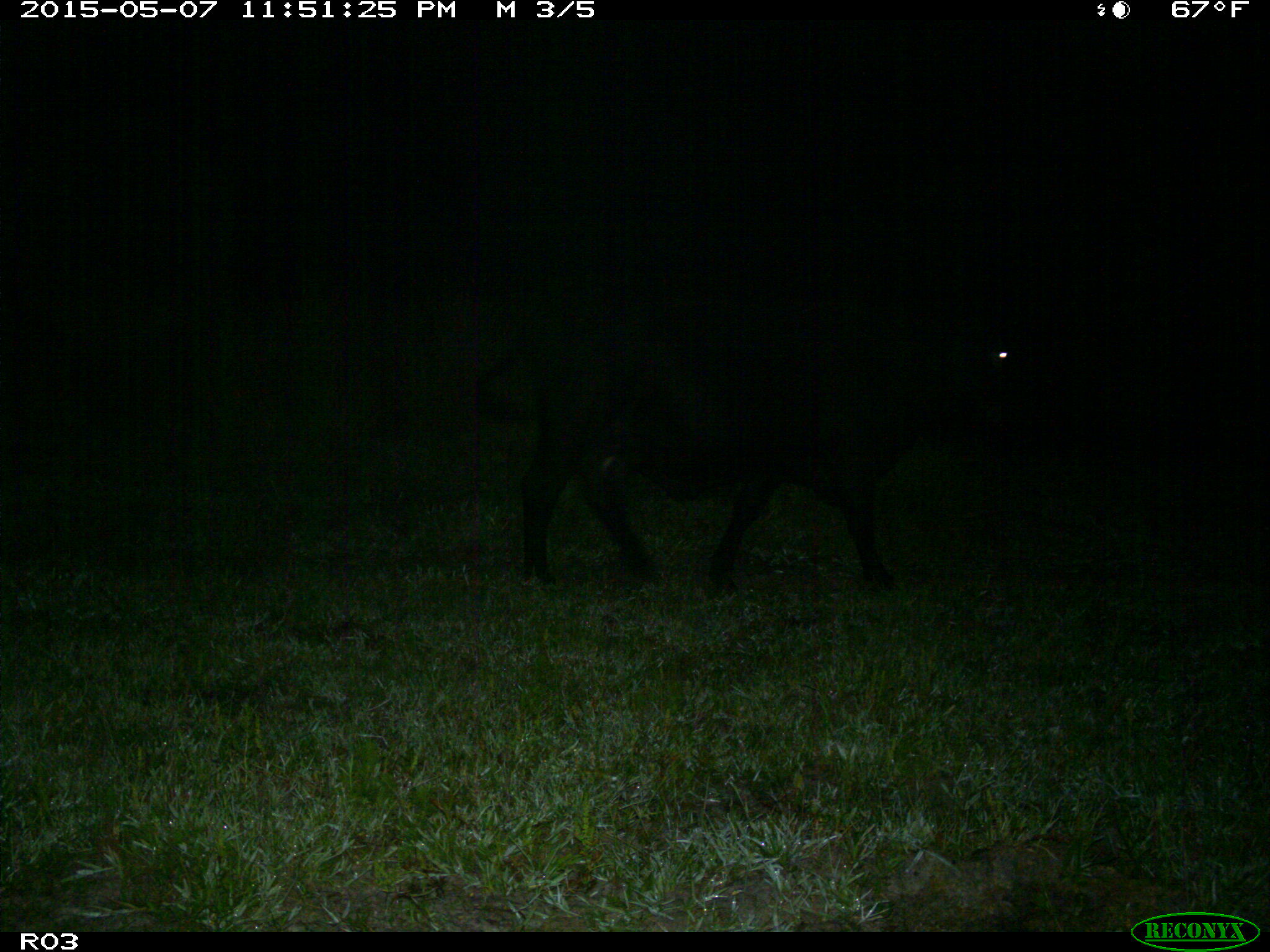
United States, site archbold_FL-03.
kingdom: Animalia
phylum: Chordata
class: Mammalia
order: Artiodactyla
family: Bovidae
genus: Bos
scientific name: Bos taurus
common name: domestic cow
Bos taurus (domestic cow).